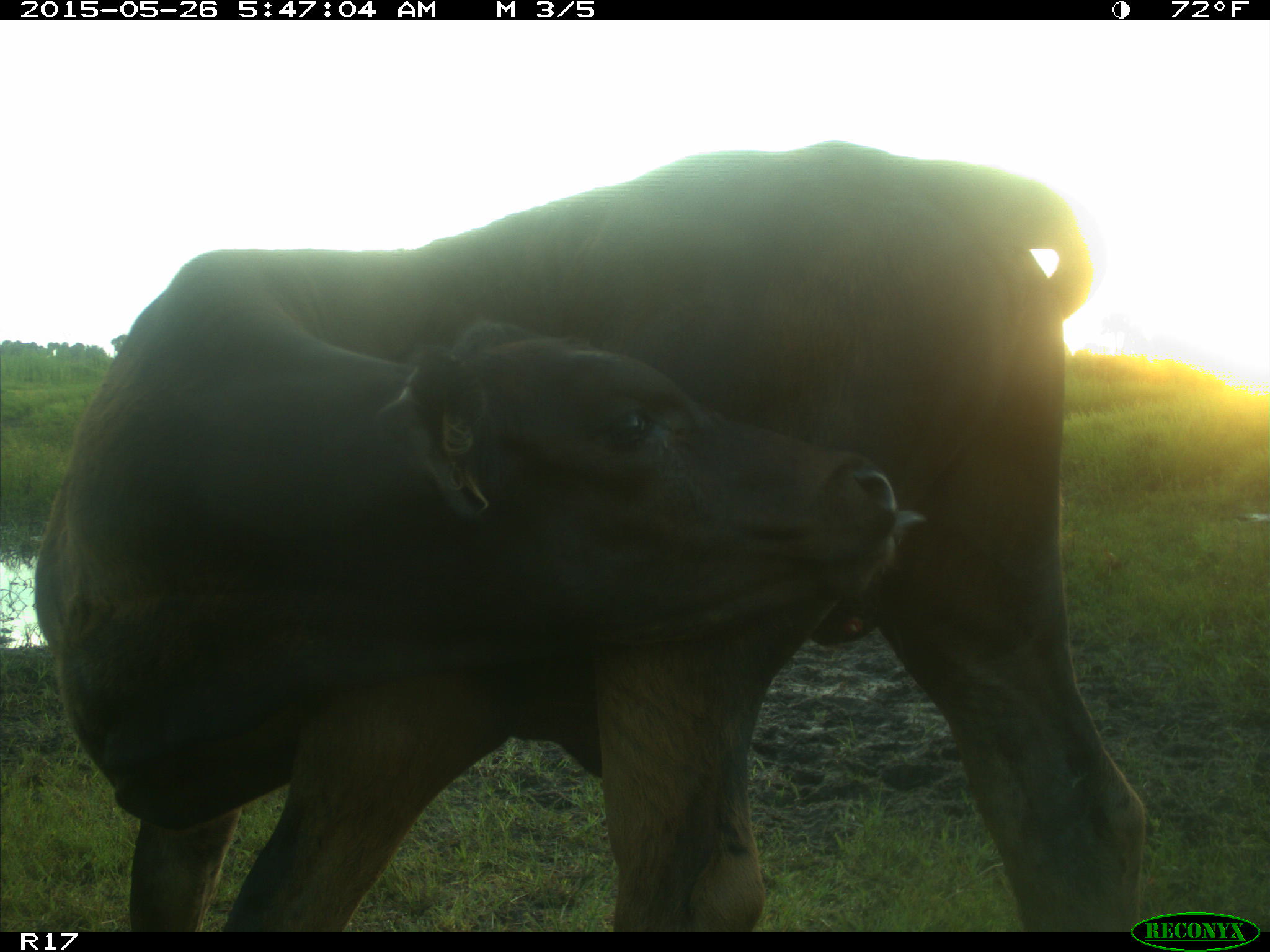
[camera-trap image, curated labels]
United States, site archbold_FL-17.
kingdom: Animalia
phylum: Chordata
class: Mammalia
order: Artiodactyla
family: Bovidae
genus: Bos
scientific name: Bos taurus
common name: domestic cow